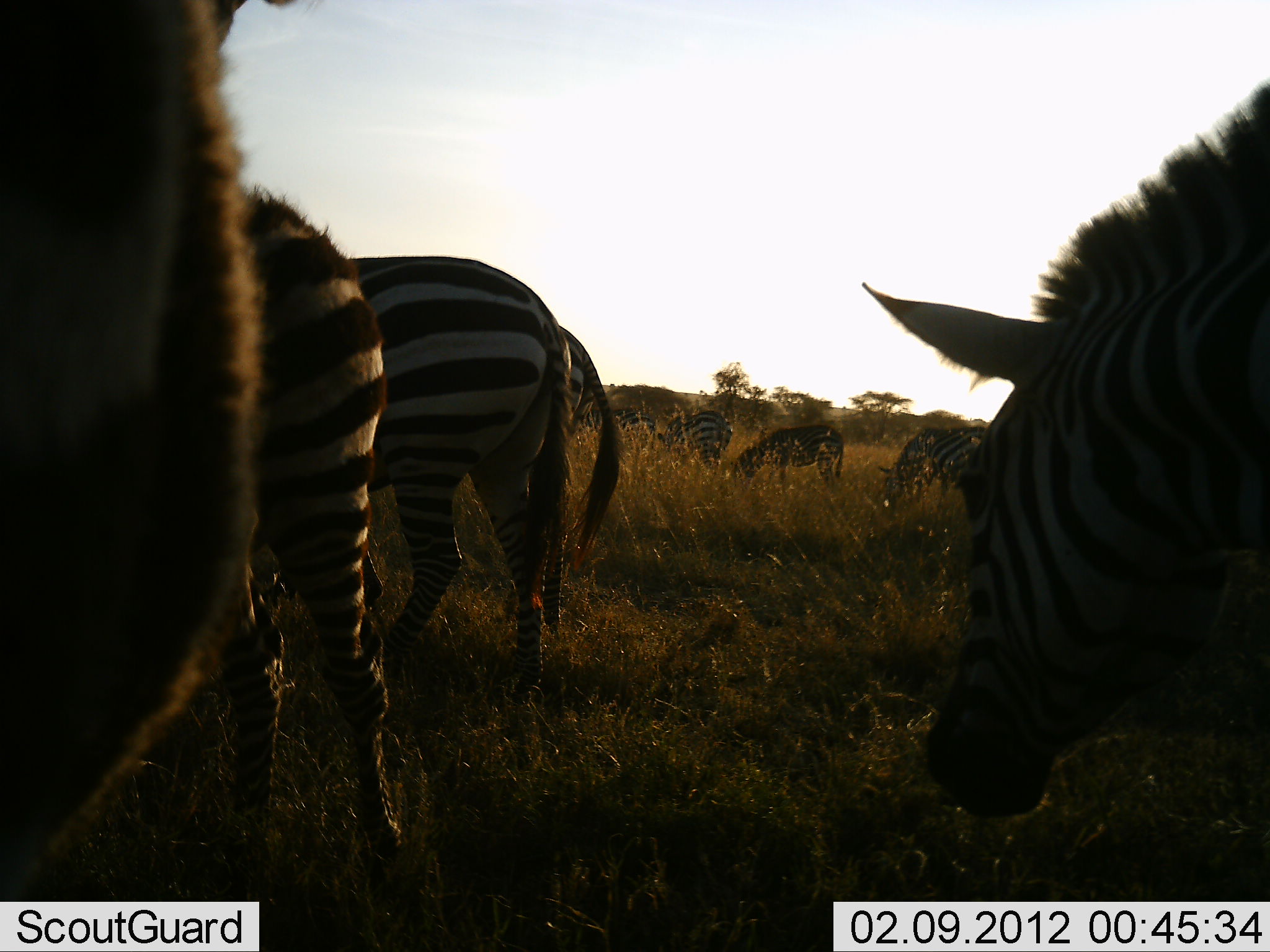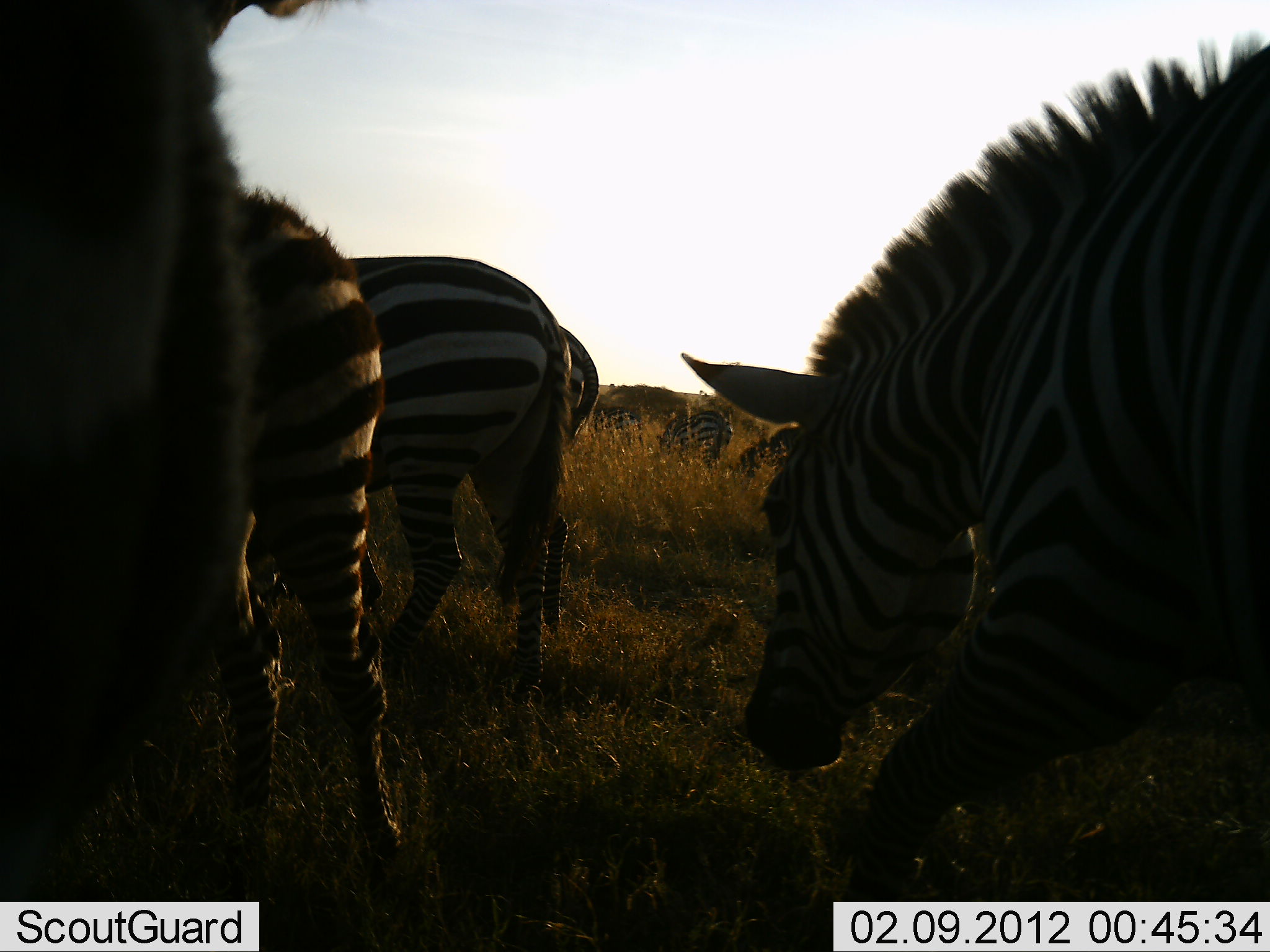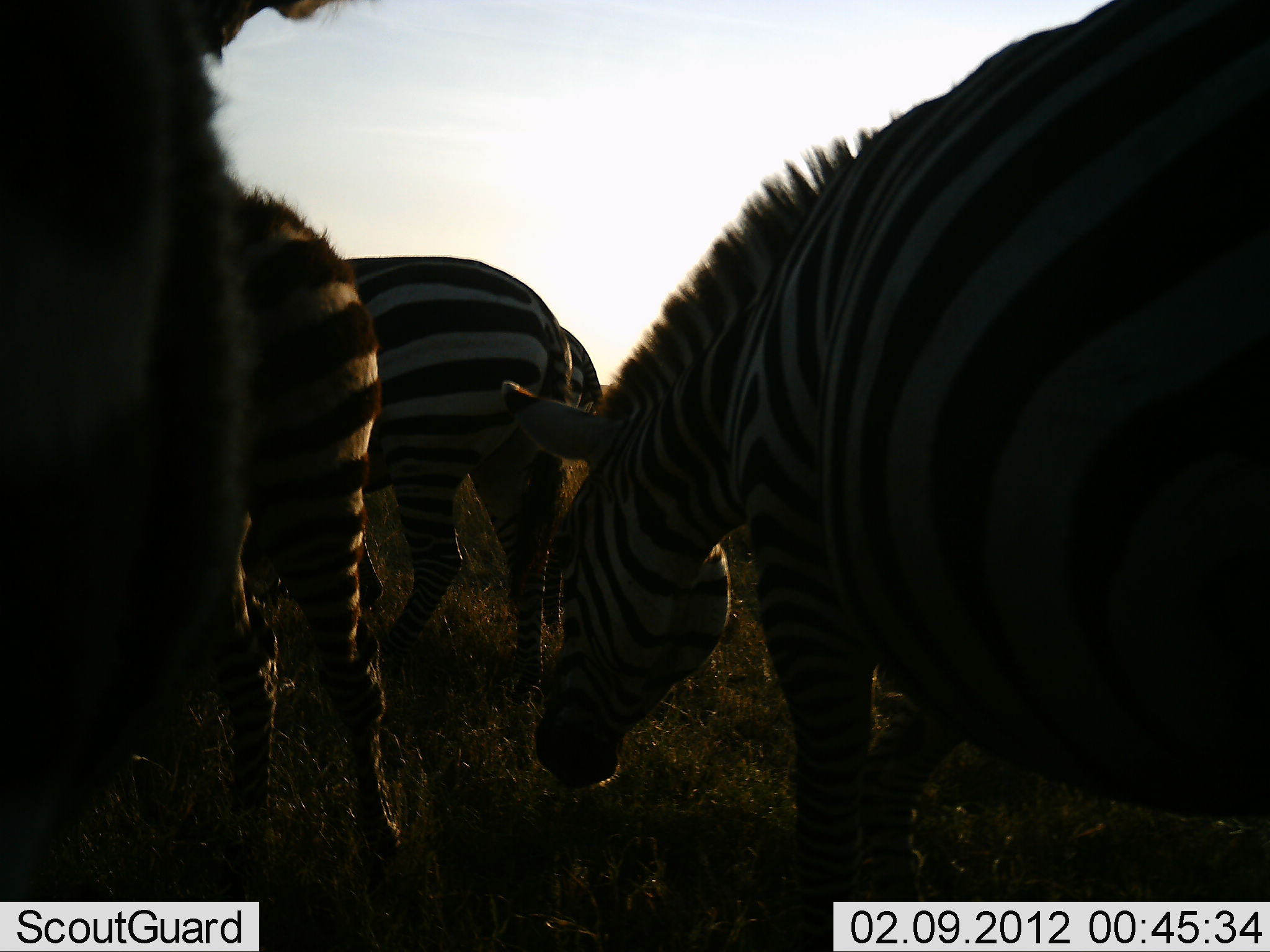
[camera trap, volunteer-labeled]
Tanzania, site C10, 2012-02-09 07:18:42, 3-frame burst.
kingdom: Animalia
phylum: Chordata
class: Mammalia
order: Perissodactyla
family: Equidae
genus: Equus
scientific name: Equus quagga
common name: plains zebra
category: zebra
Zebra (plains zebra) (Equus quagga), count 7. Behavior (volunteer vote fractions): standing 52%, resting 11%, moving 30%, interacting 0%. Young present (vote fraction): 7%. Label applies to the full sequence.